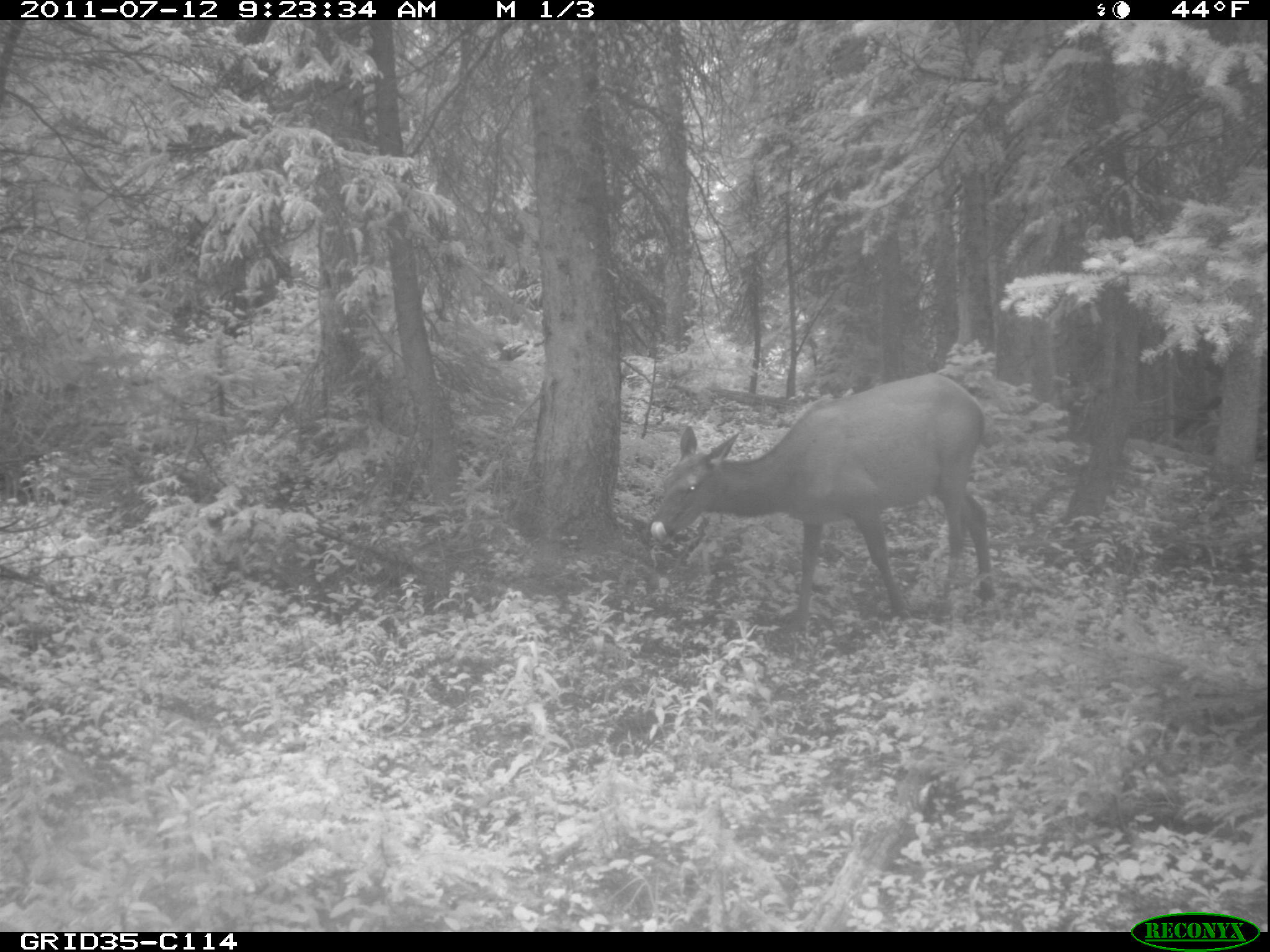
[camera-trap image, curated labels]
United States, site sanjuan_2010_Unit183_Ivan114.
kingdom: Animalia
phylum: Chordata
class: Mammalia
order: Artiodactyla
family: Cervidae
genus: Cervus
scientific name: Cervus elaphus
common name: red deer